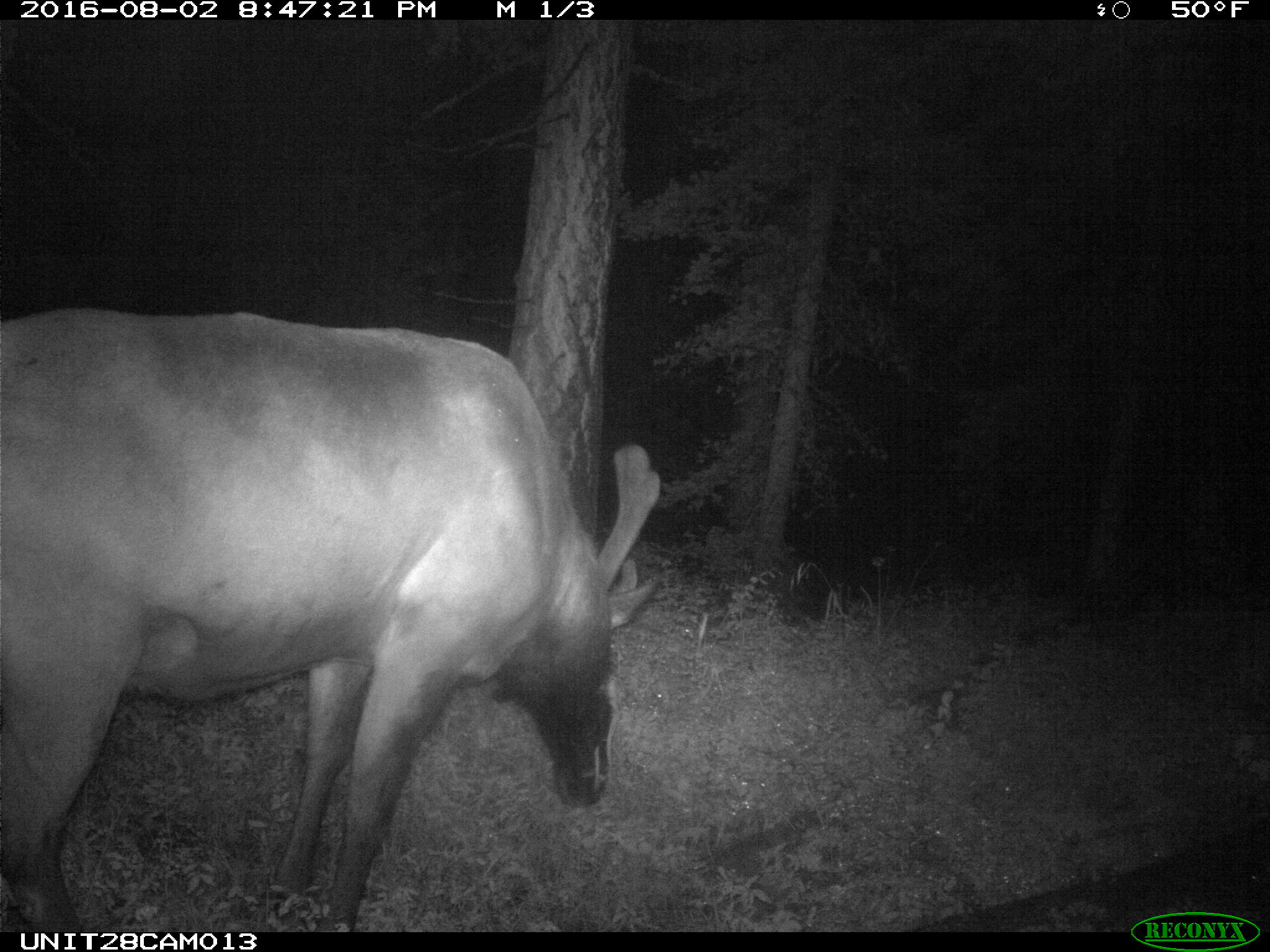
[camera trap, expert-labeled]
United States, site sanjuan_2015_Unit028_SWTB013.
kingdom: Animalia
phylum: Chordata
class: Mammalia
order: Artiodactyla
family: Cervidae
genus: Cervus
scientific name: Cervus elaphus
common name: red deer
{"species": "Cervus elaphus (red deer)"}